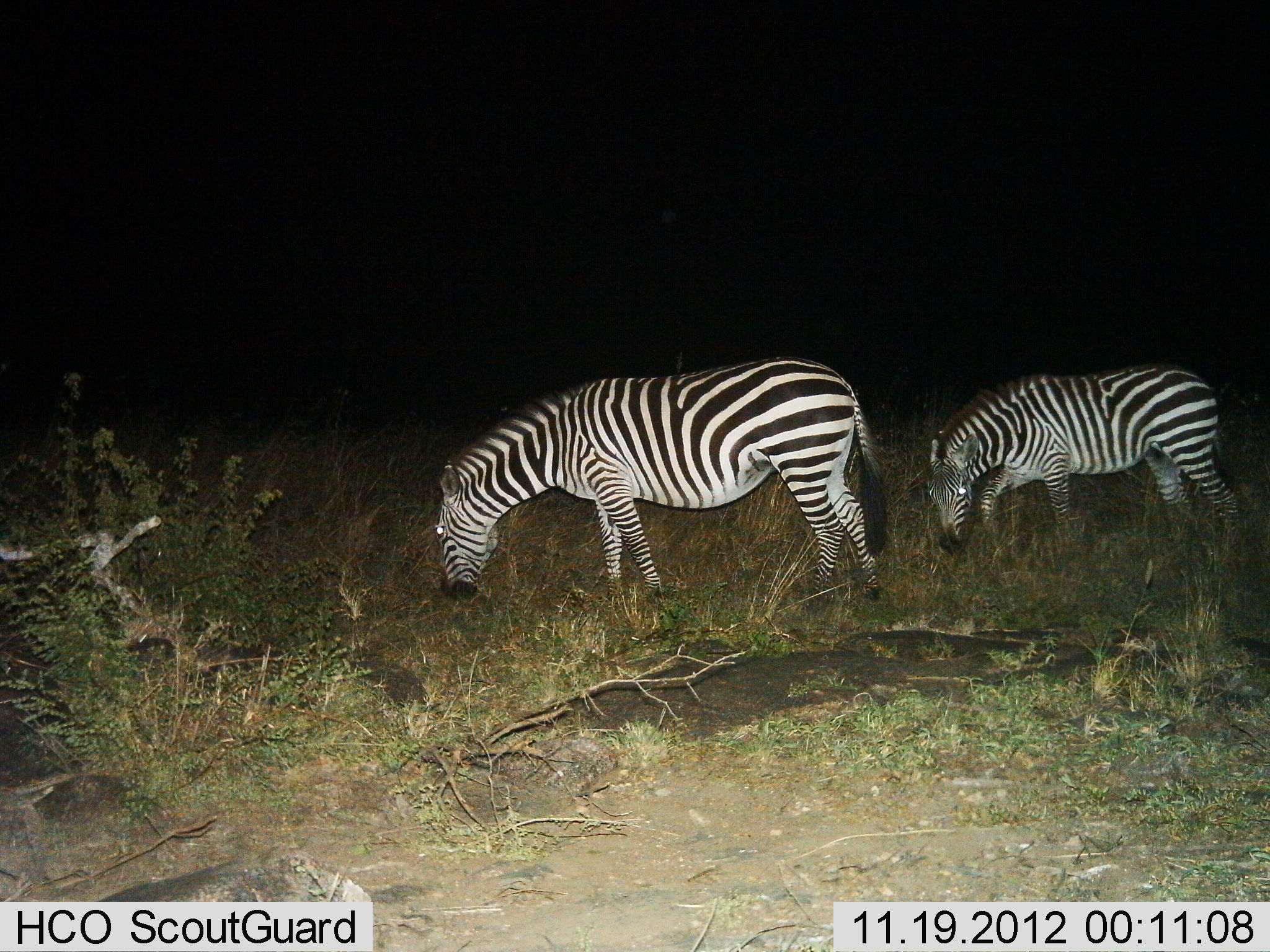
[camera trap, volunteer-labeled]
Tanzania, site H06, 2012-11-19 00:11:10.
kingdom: Animalia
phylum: Chordata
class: Mammalia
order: Perissodactyla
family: Equidae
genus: Equus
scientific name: Equus quagga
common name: plains zebra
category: zebra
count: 2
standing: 40%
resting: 0%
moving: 10%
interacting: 0%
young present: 0%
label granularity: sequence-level